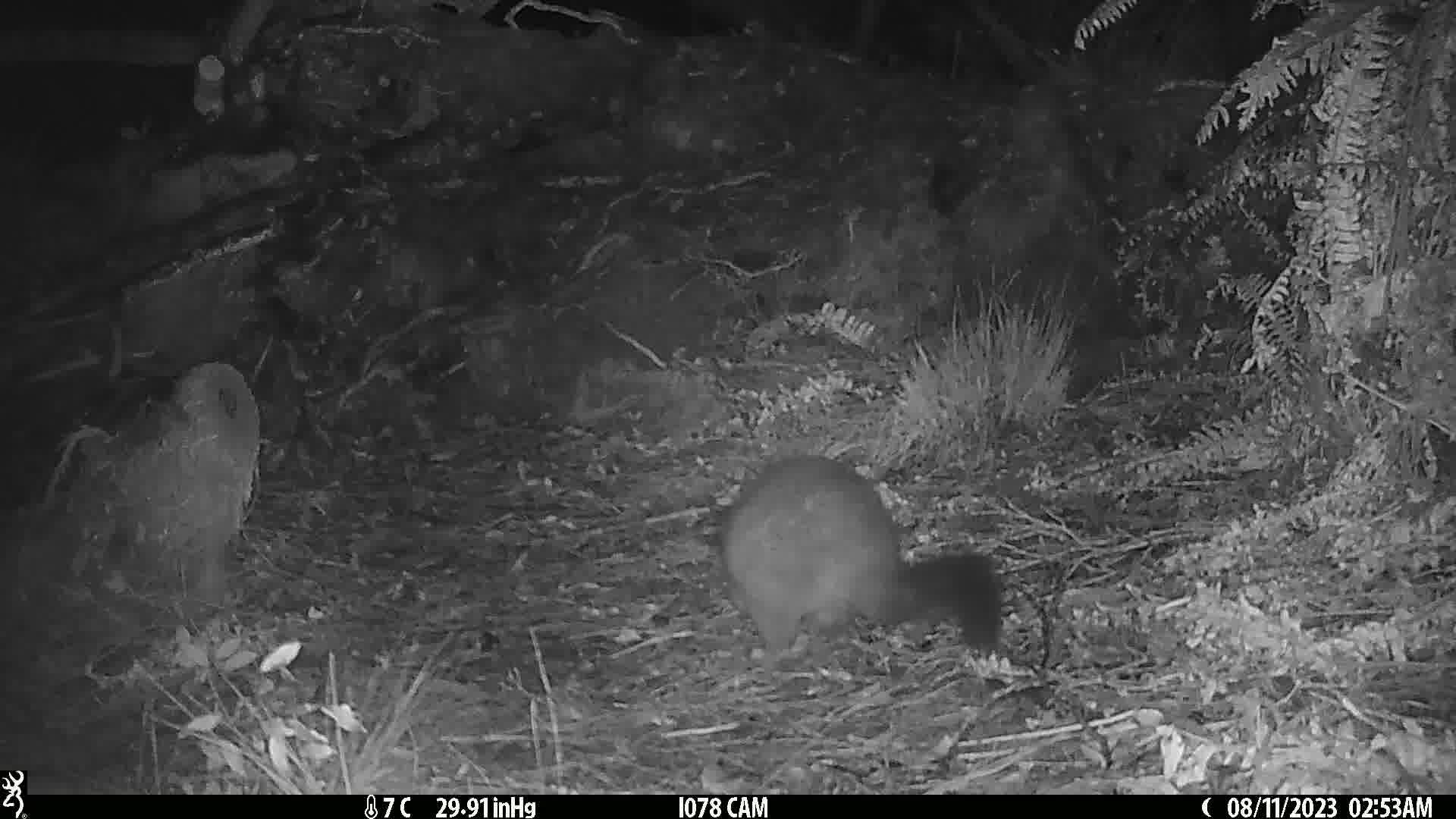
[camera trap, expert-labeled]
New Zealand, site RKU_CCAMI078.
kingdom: Animalia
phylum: Chordata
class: Mammalia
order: Diprotodontia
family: Phalangeridae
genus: Trichosurus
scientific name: Trichosurus vulpecula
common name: common brushtail possum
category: possum